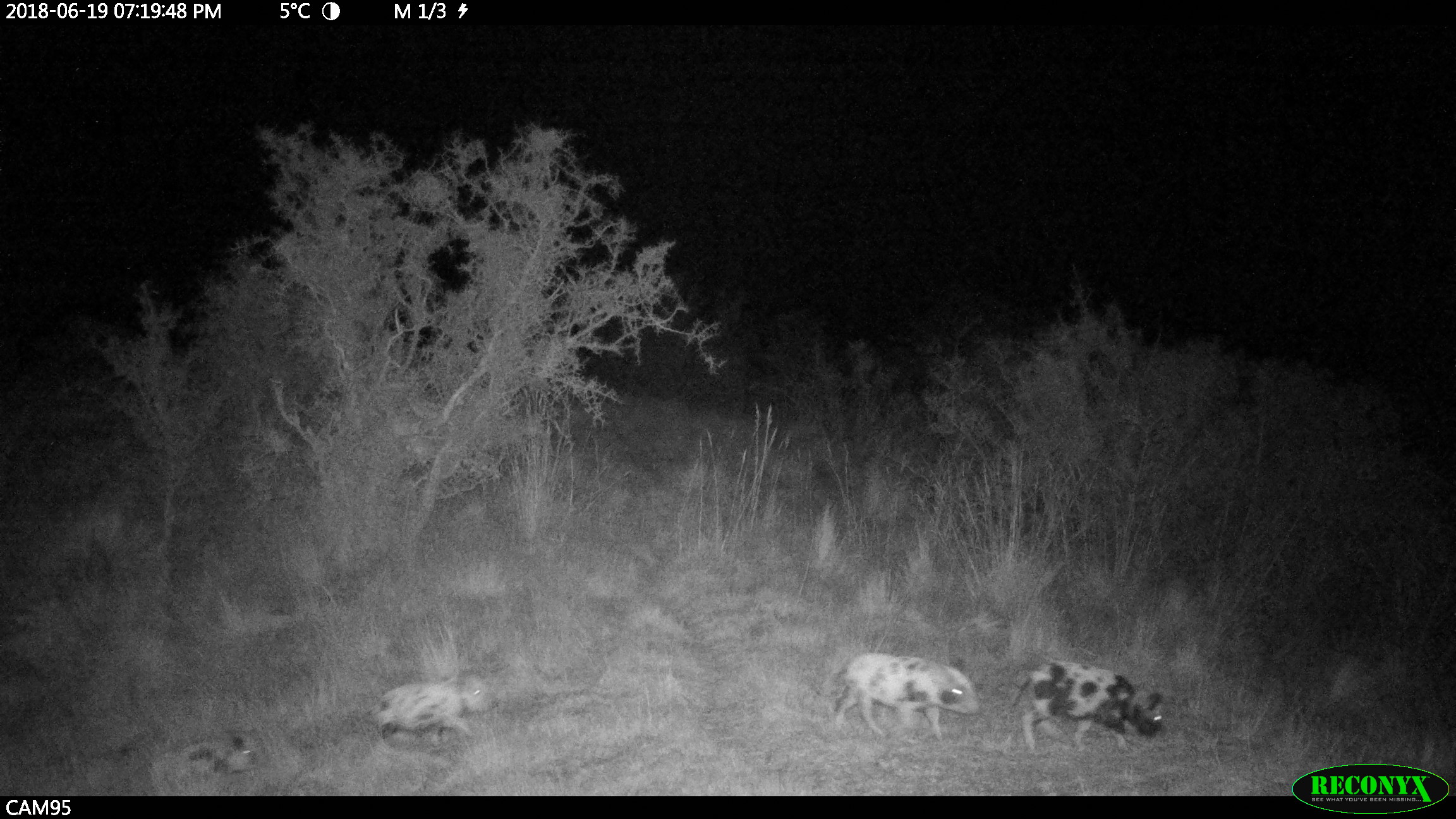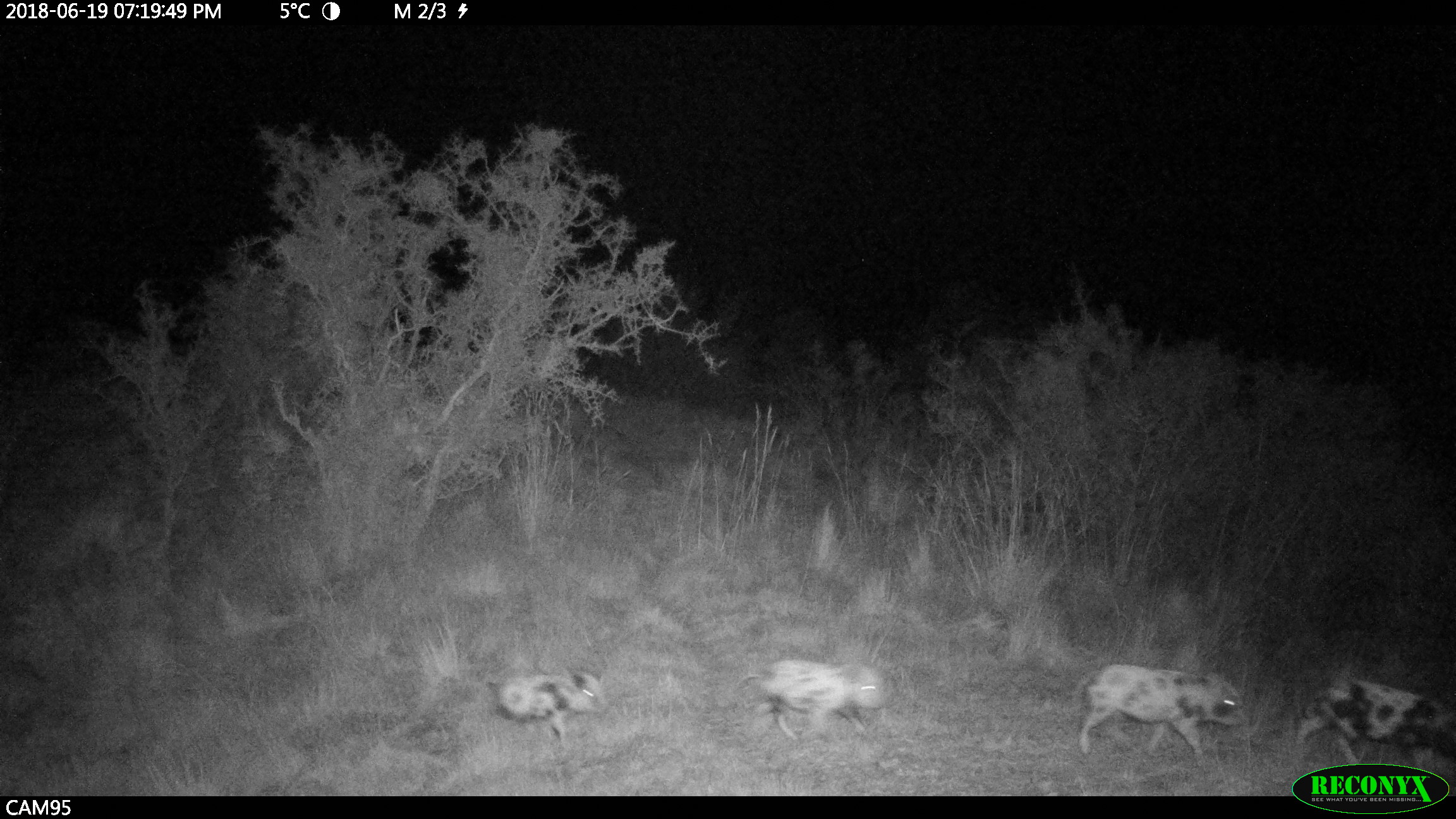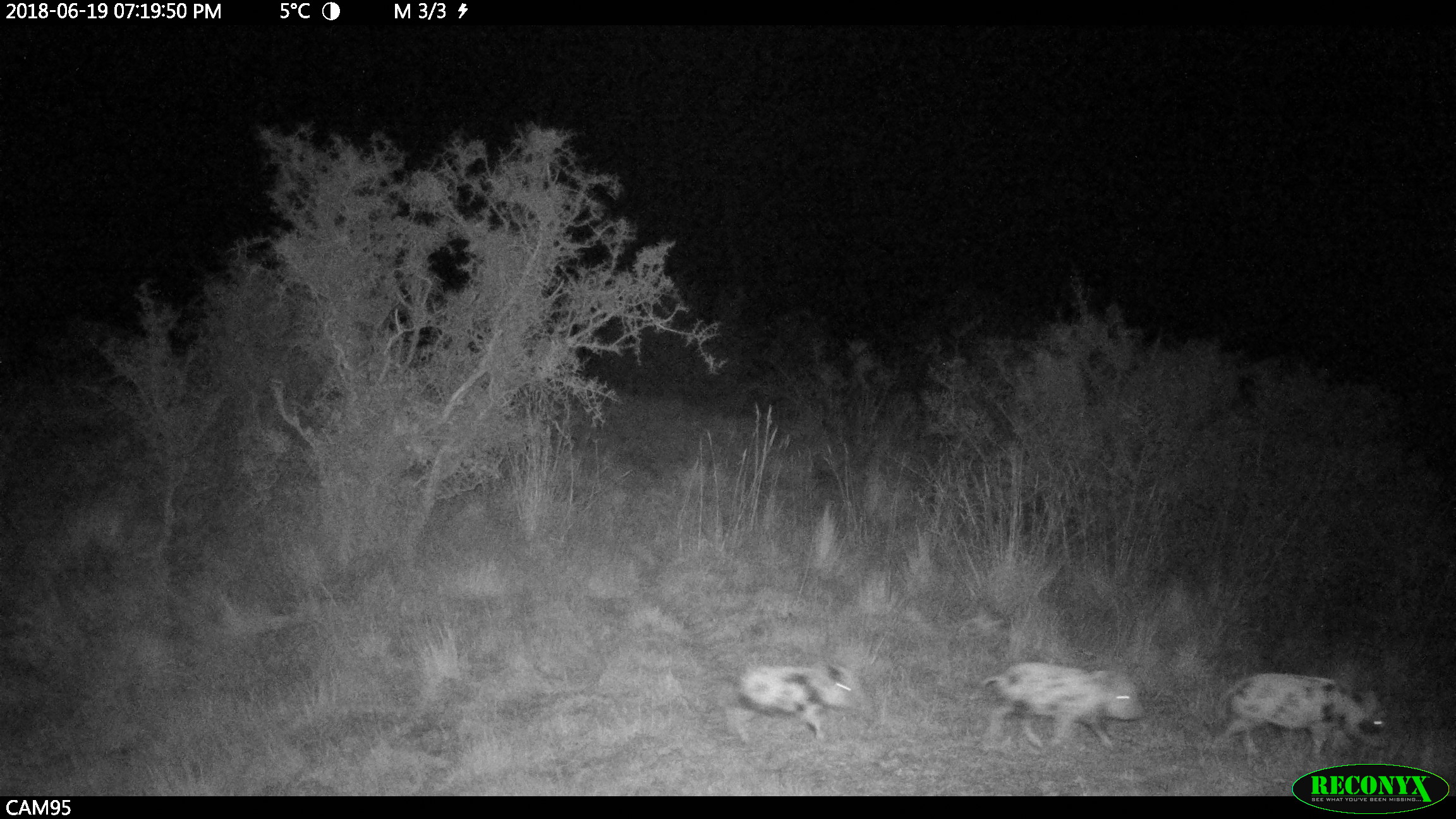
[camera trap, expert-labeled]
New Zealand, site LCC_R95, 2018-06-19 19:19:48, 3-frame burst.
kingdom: Animalia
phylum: Chordata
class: Mammalia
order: Artiodactyla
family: Suidae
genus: Sus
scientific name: Sus scrofa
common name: pig